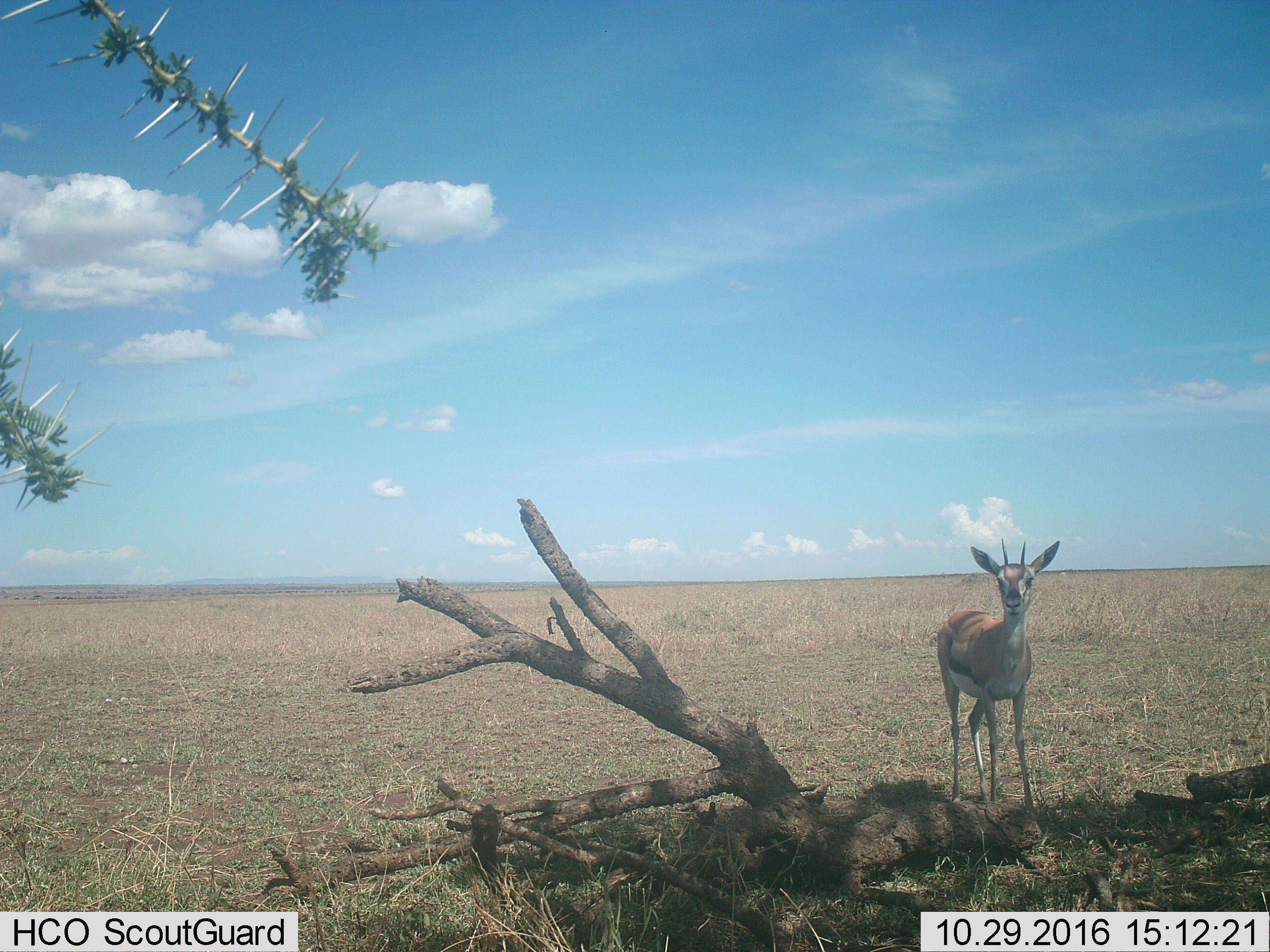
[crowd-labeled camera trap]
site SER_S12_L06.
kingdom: Animalia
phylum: Chordata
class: Mammalia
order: Artiodactyla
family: Bovidae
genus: Eudorcas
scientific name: Eudorcas thomsonii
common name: thomson's gazelle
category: gazellethomsons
Gazellethomsons (thomson's gazelle) (Eudorcas thomsonii), count 1. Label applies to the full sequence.